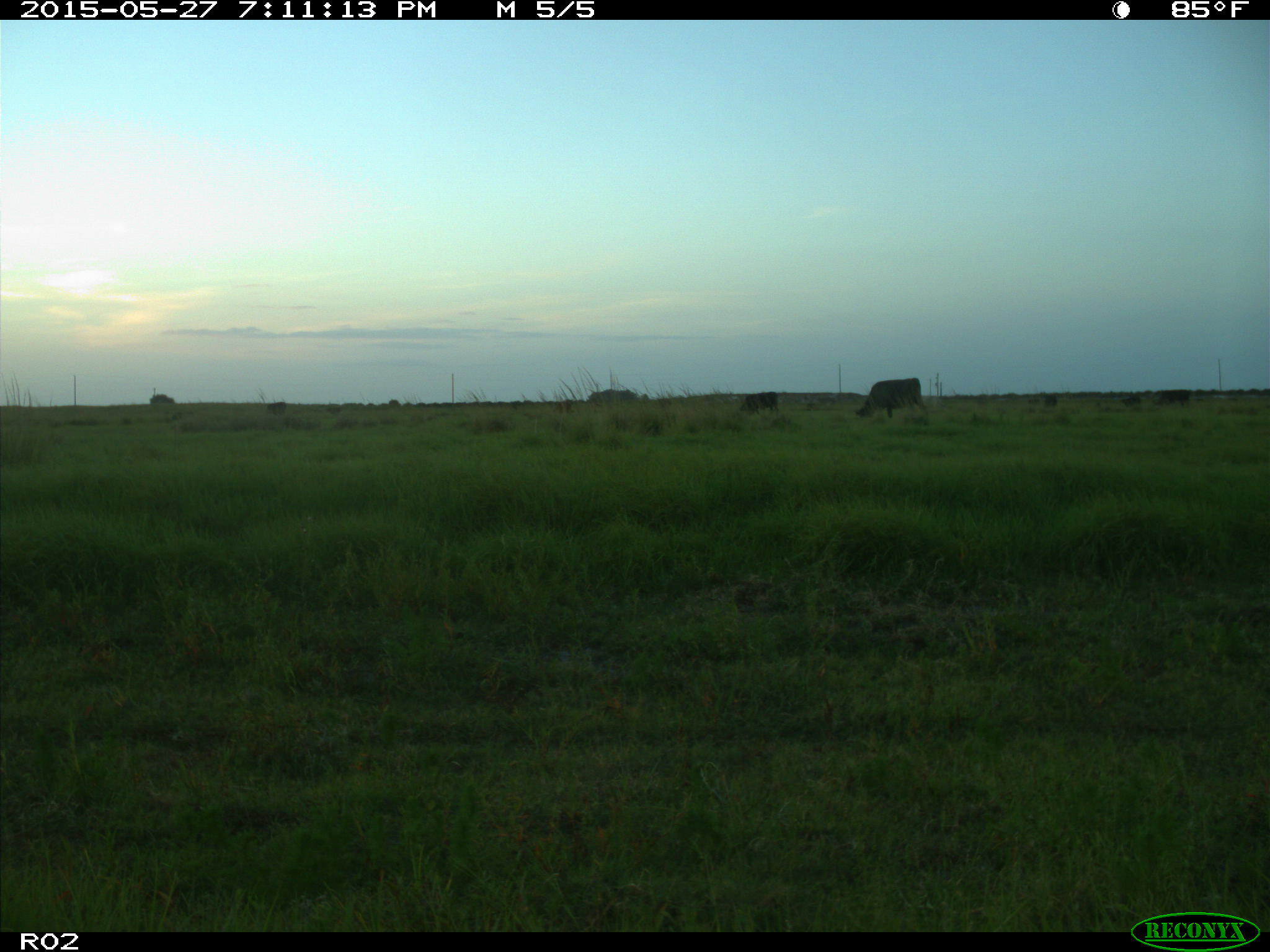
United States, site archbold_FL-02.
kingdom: Animalia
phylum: Chordata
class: Mammalia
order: Artiodactyla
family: Bovidae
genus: Bos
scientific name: Bos taurus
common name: domestic cow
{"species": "Bos taurus (domestic cow)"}